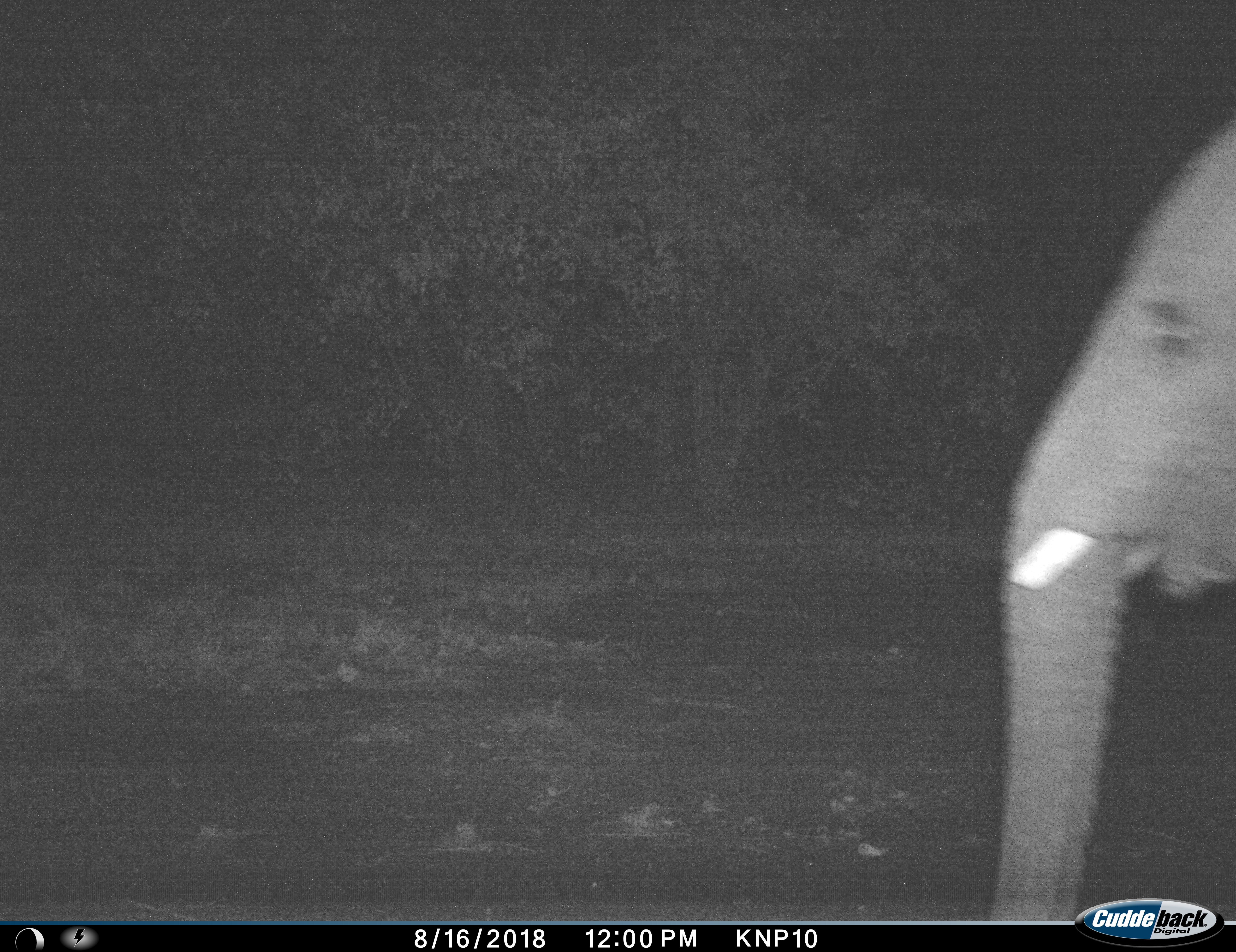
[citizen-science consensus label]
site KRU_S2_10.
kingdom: Animalia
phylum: Chordata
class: Mammalia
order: Proboscidea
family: Elephantidae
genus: Loxodonta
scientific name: Loxodonta africana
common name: african bush elephant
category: elephant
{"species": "elephant (african bush elephant) (Loxodonta africana)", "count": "1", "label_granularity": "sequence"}